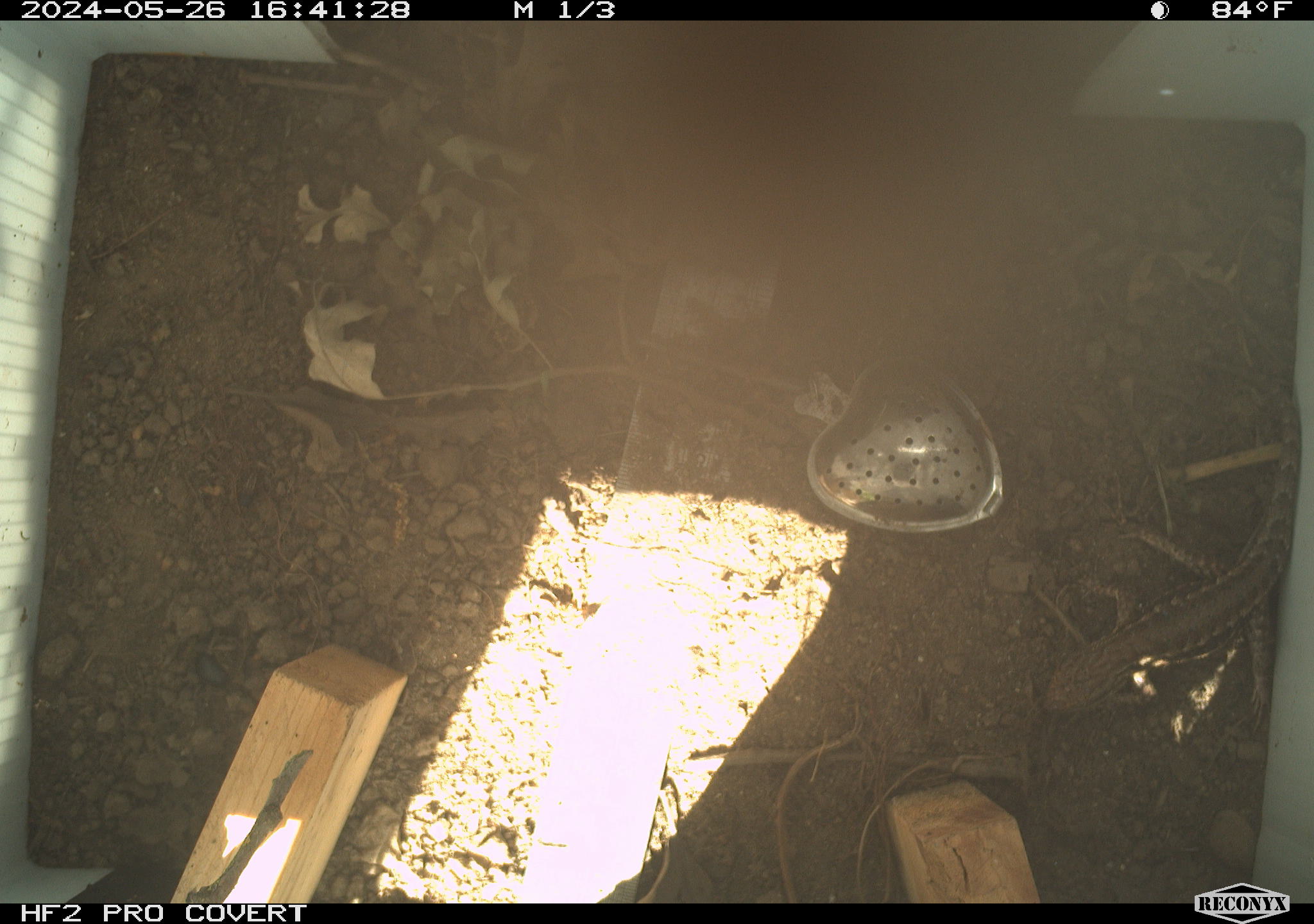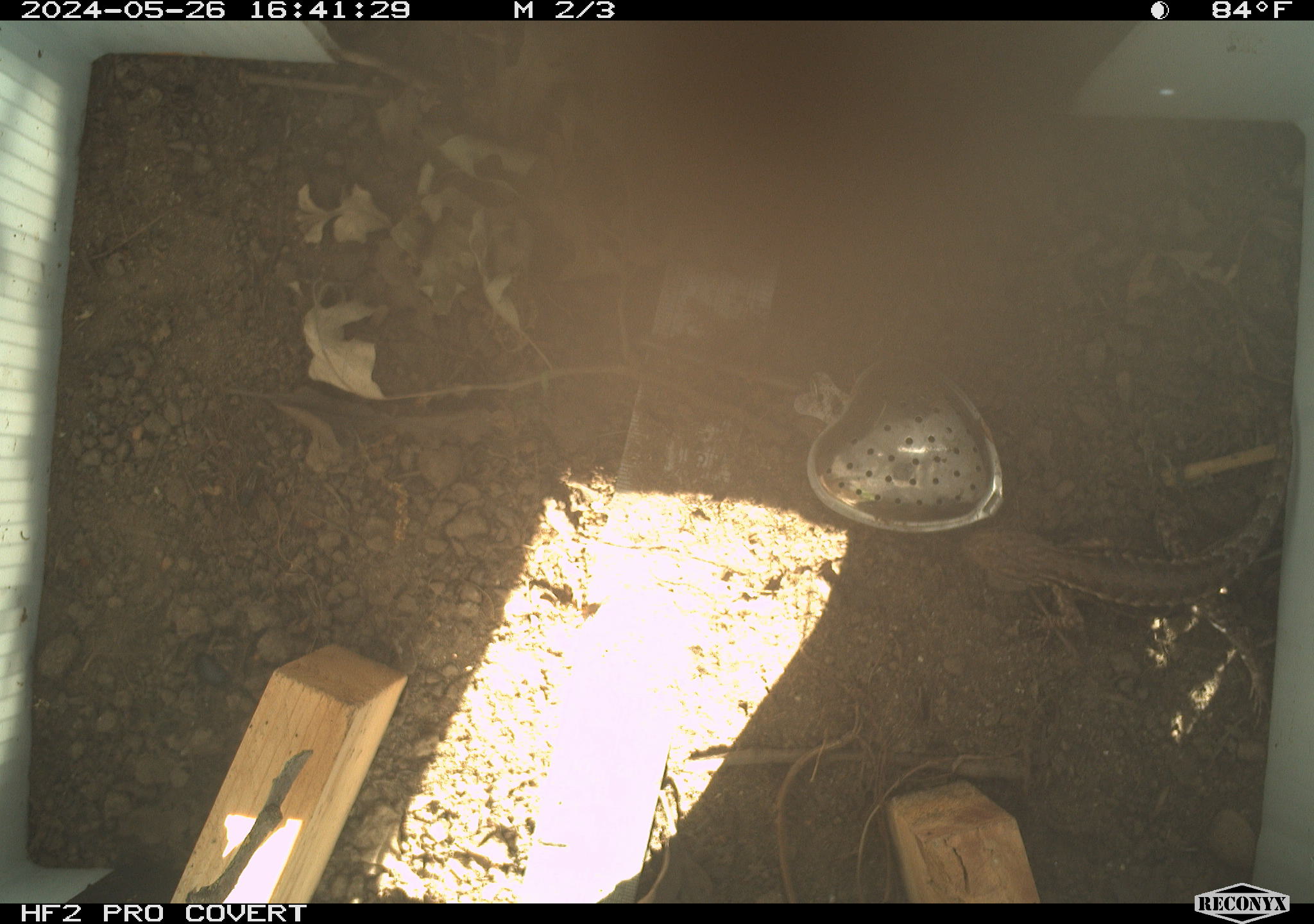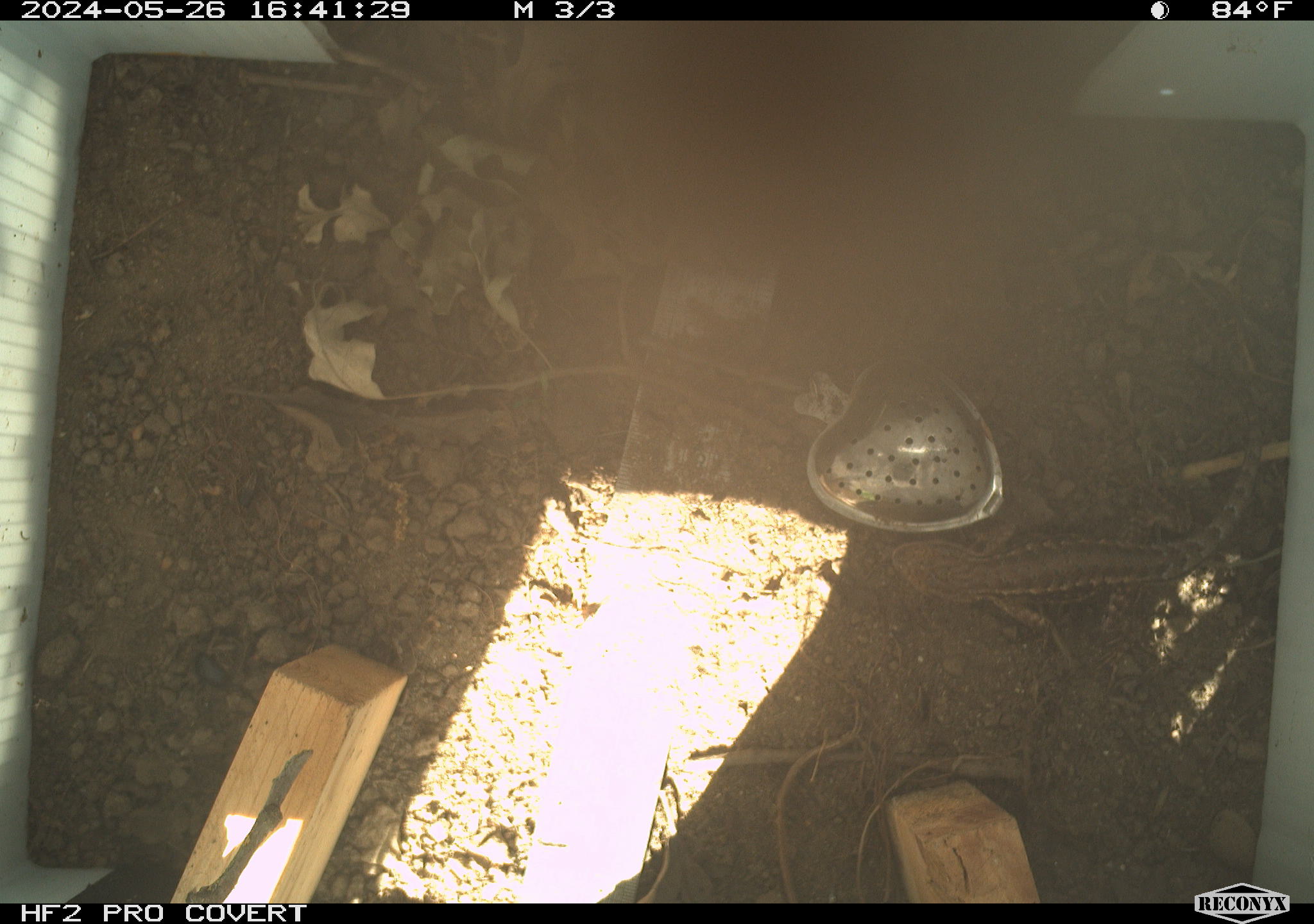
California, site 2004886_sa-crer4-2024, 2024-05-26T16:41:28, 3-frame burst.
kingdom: Animalia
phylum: Chordata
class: Reptilia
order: Squamata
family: Phrynosomatidae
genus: Sceloporus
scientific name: Sceloporus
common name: spiny lizards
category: sceloporus species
Sceloporus species (spiny lizards) (Sceloporus).